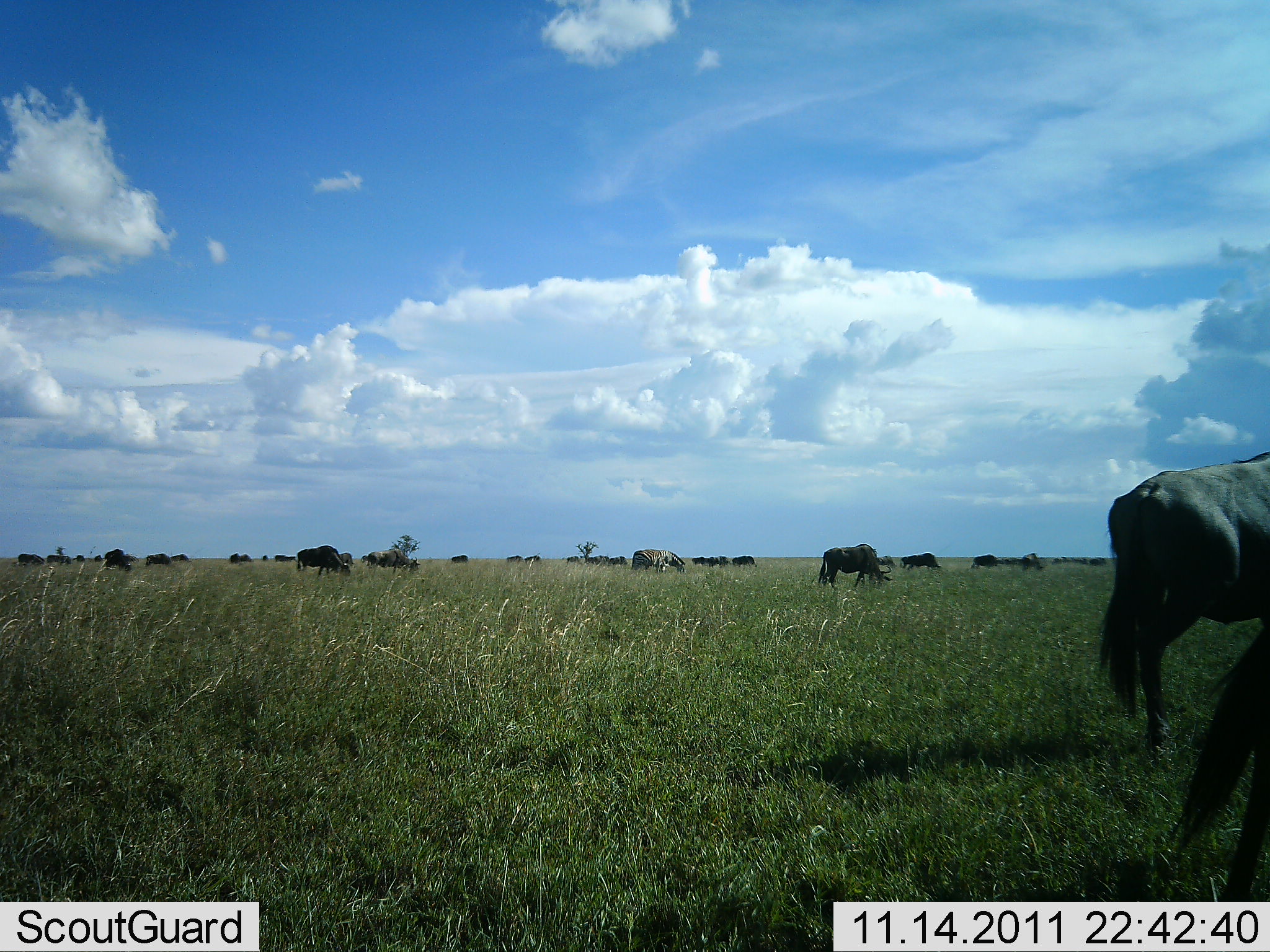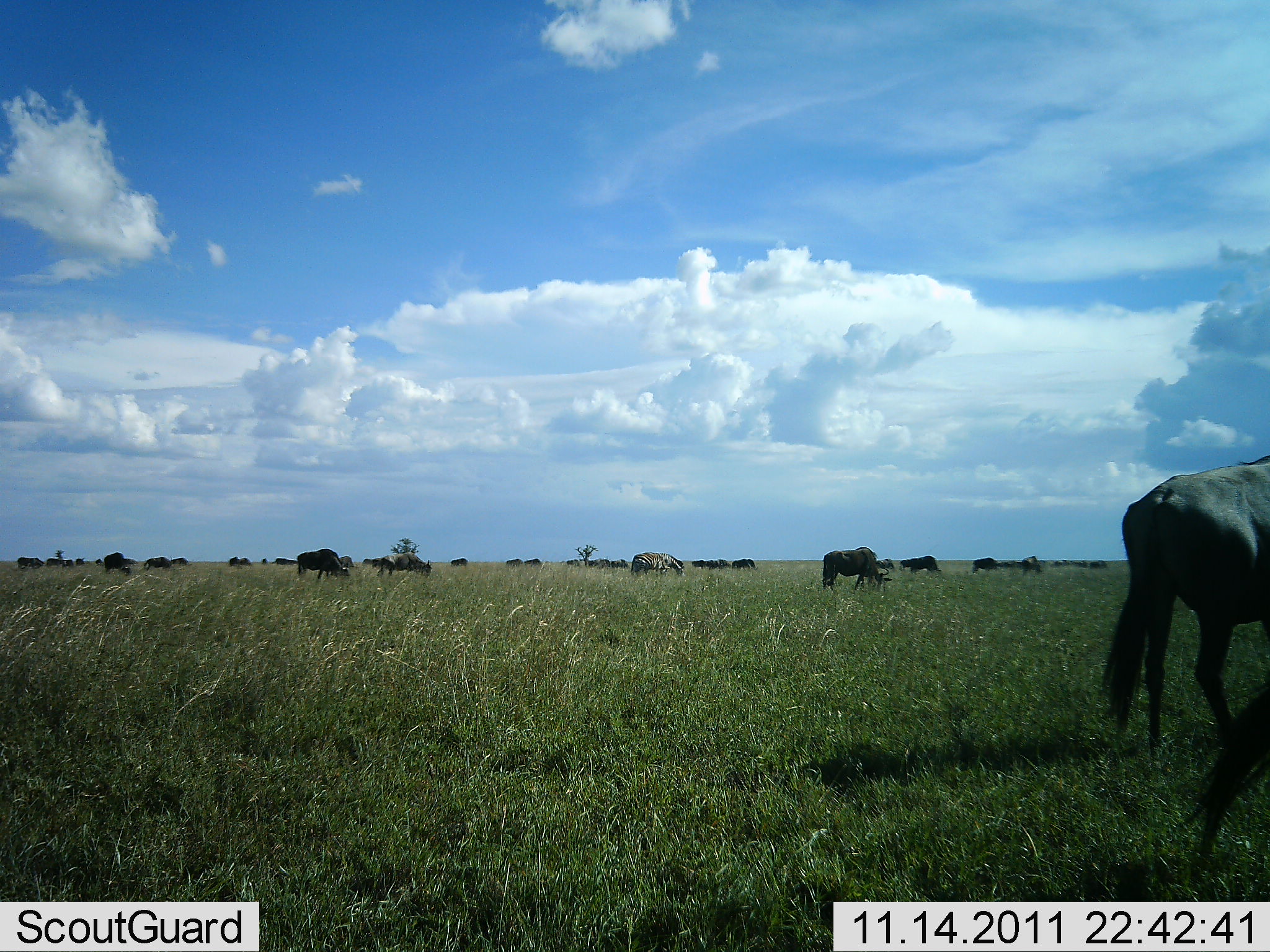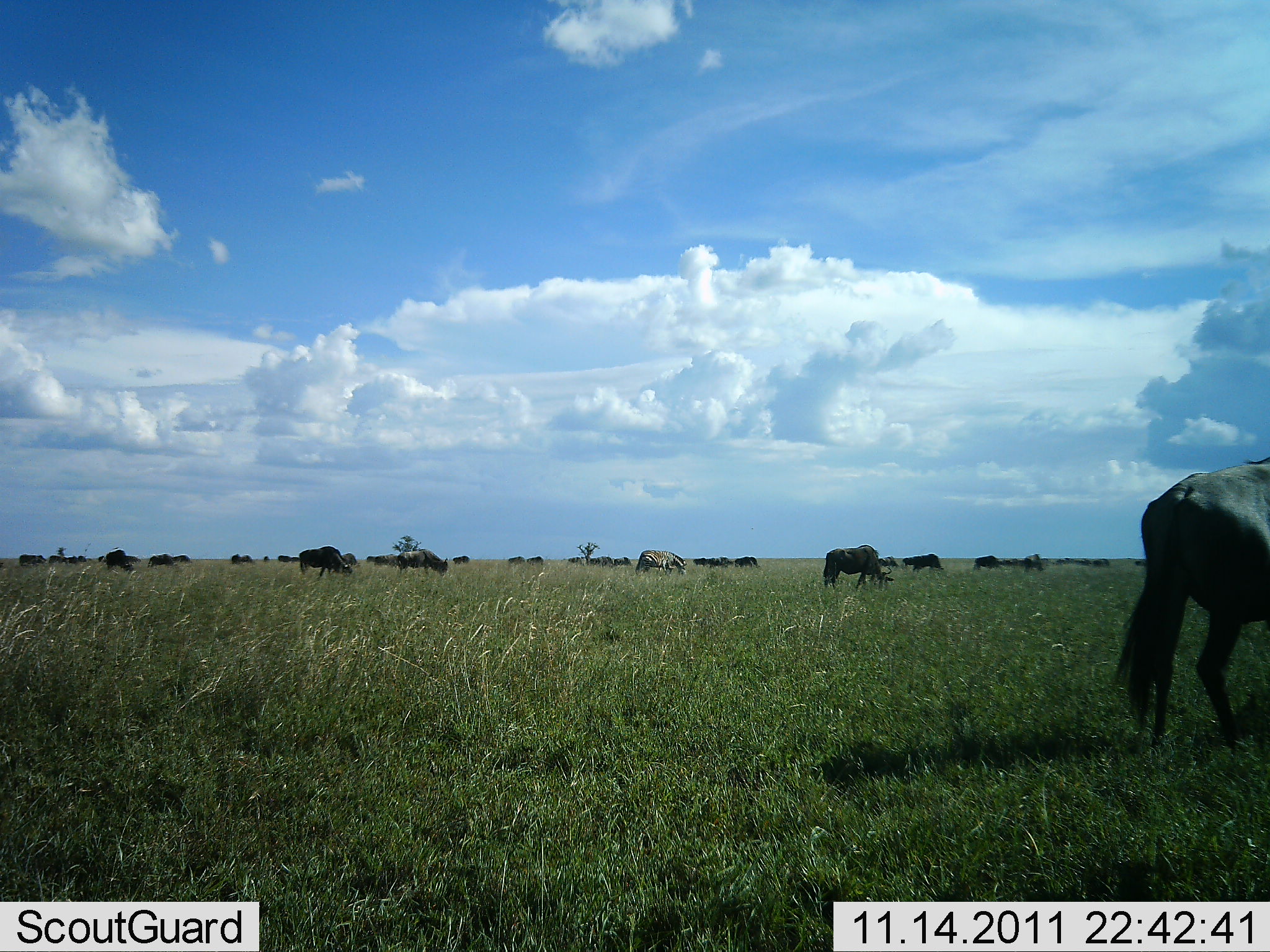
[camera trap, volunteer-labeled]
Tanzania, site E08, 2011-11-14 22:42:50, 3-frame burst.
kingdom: Animalia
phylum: Chordata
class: Mammalia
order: Artiodactyla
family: Bovidae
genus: Connochaetes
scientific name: Connochaetes taurinus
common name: blue wildebeest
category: wildebeest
Wildebeest (blue wildebeest) (Connochaetes taurinus), count 11-50. Behavior (volunteer vote fractions): standing 38%, resting 0%, moving 54%, interacting 8%. Young present (vote fraction): 0%. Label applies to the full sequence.